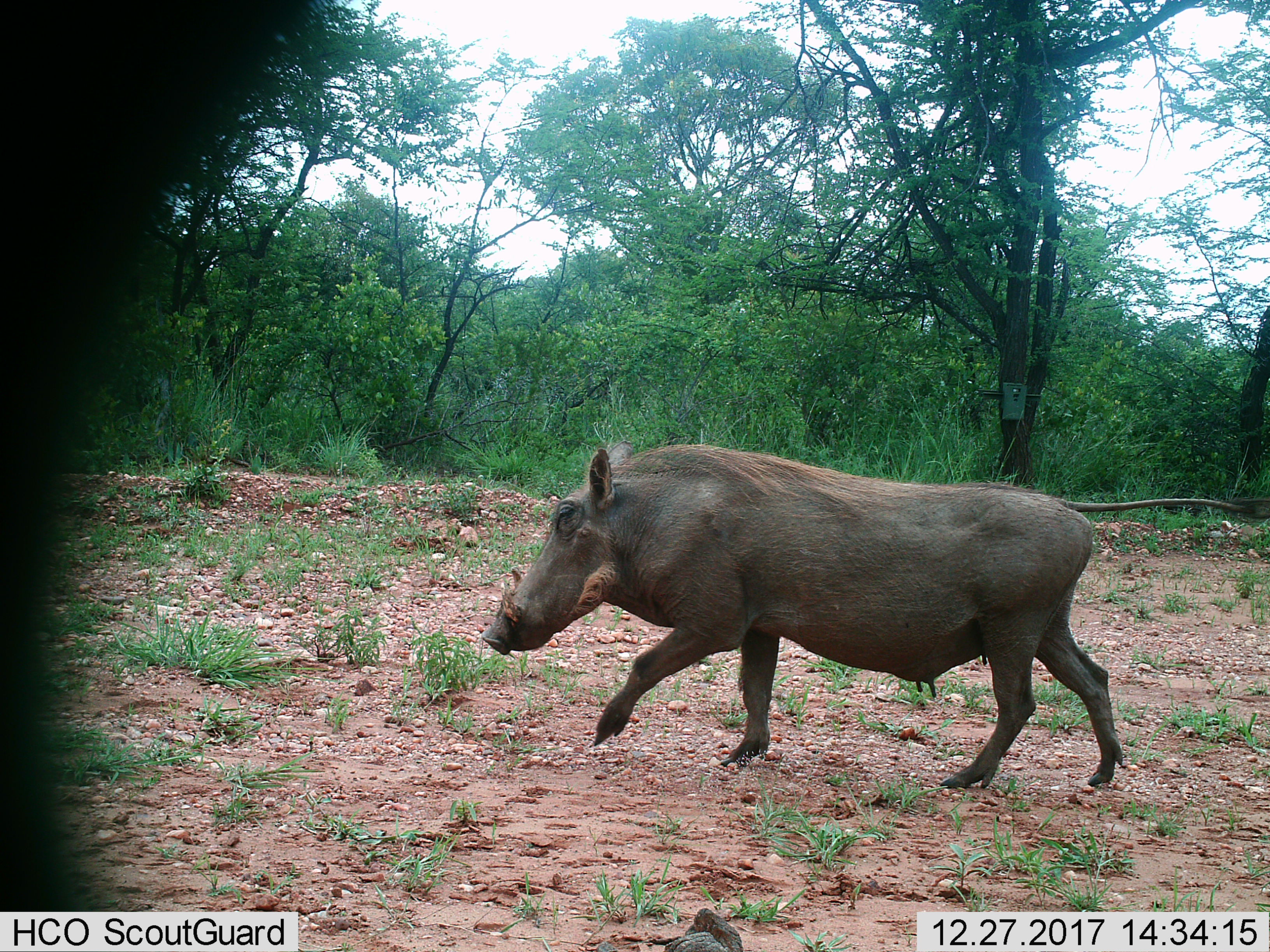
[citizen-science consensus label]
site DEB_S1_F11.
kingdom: Animalia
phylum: Chordata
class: Mammalia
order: Artiodactyla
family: Suidae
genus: Phacochoerus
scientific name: Phacochoerus africanus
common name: warthog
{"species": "warthog (Phacochoerus africanus)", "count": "1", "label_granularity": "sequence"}